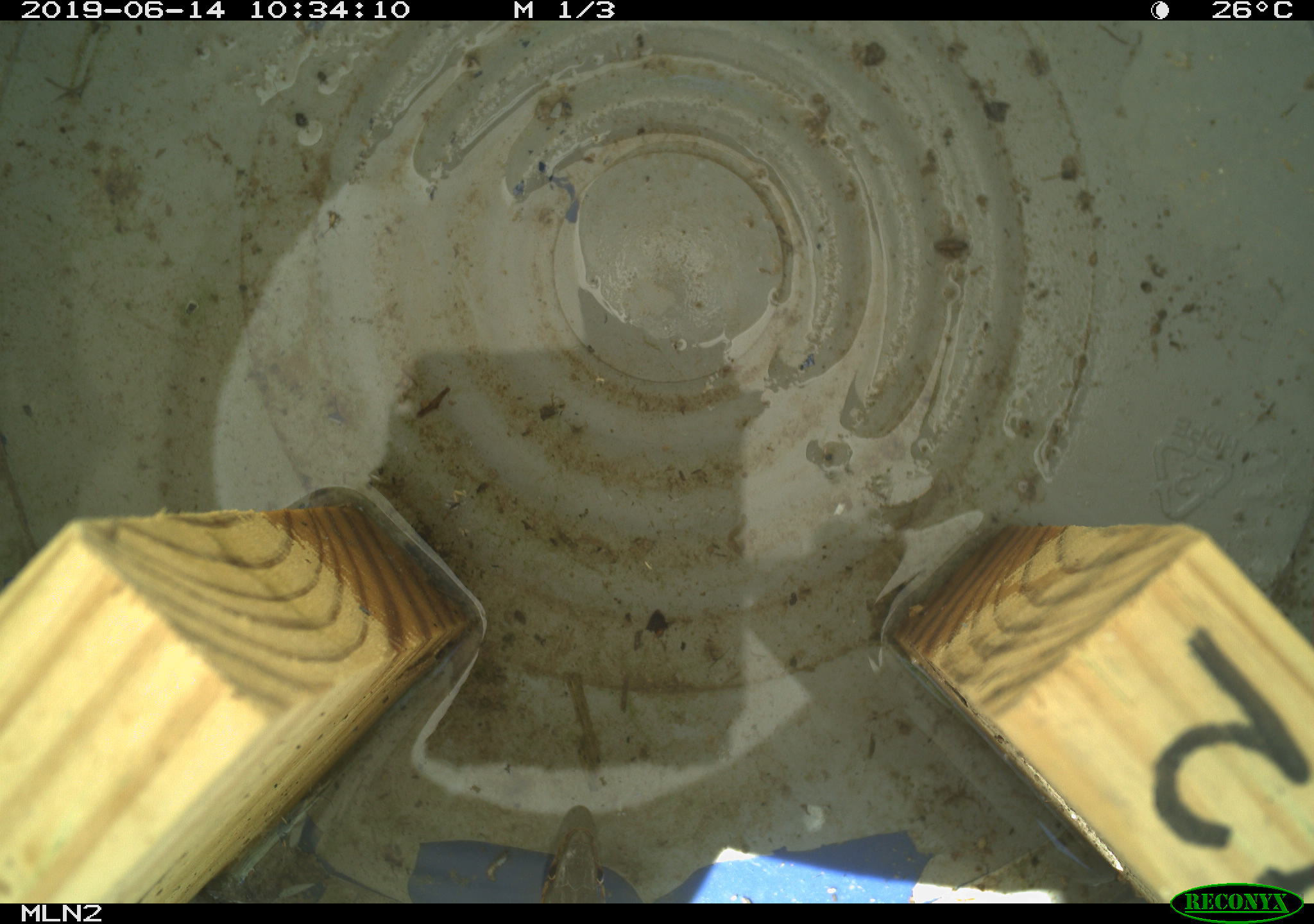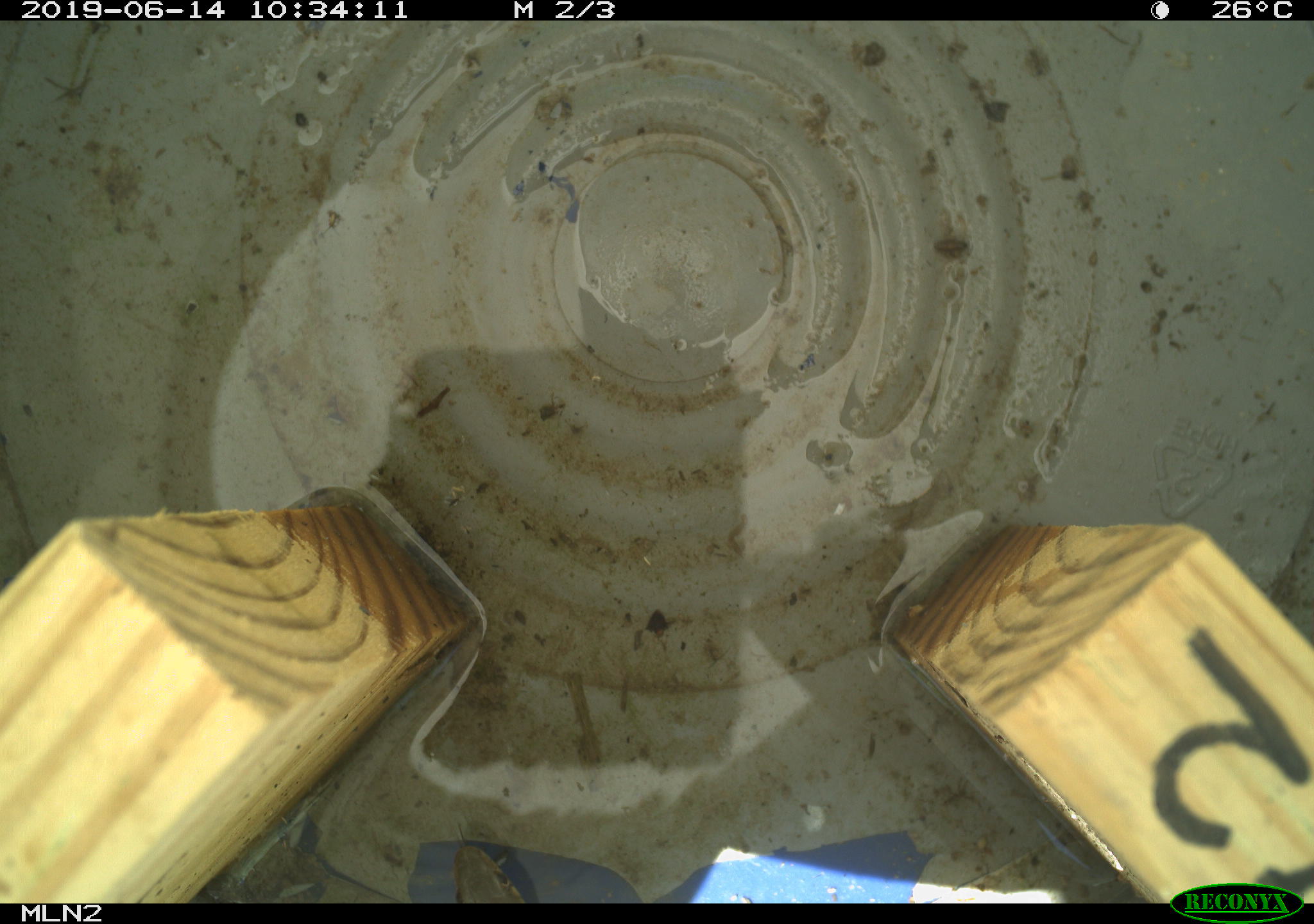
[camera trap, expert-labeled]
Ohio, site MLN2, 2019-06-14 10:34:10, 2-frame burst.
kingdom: Animalia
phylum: Chordata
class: Reptilia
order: Squamata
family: Colubridae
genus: Thamnophis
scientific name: Thamnophis sirtalis sirtalis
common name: eastern gartersnake